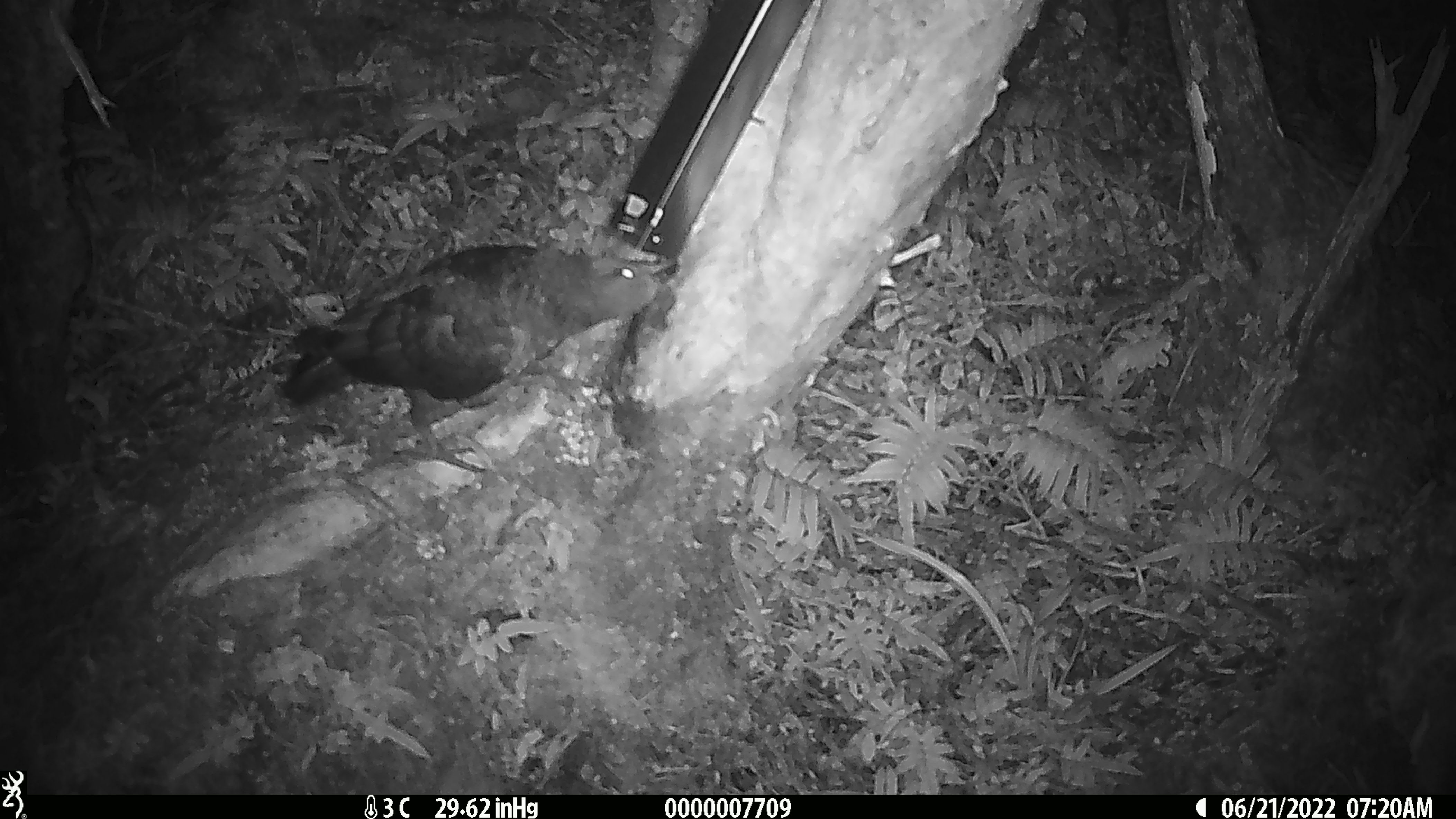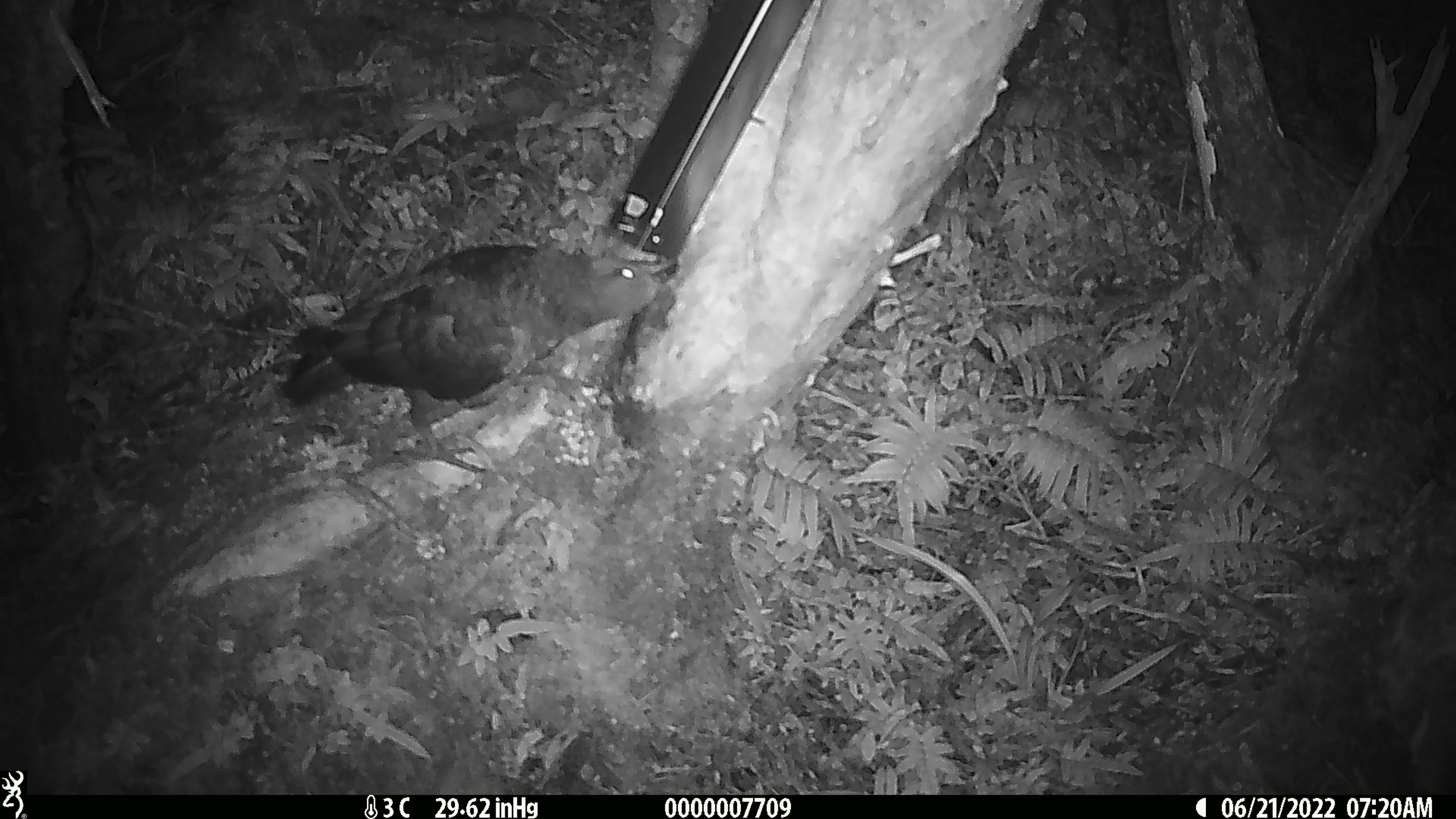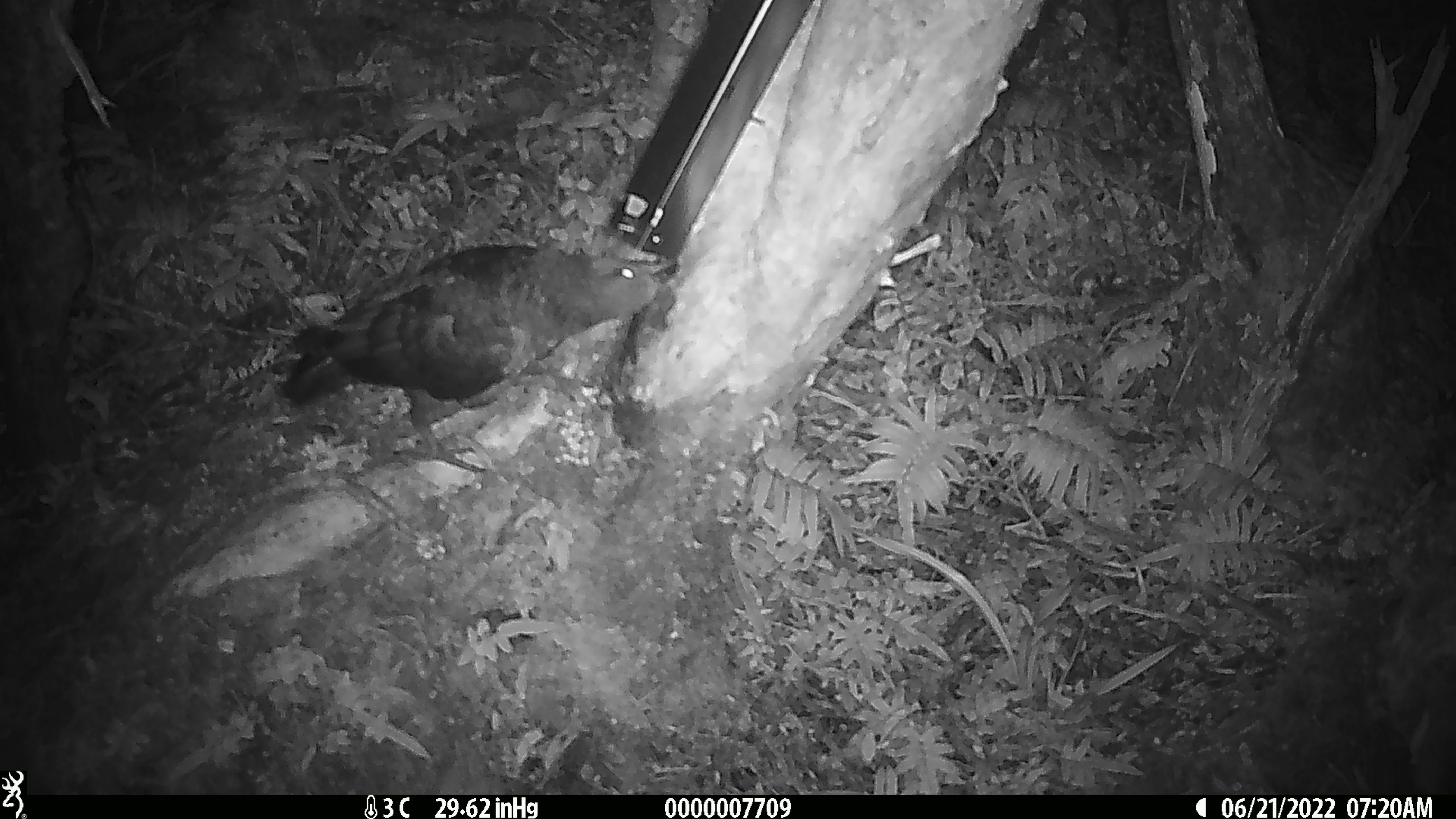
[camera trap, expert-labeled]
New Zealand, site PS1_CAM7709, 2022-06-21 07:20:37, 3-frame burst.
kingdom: Animalia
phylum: Chordata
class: Aves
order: Psittaciformes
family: Strigopidae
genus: Nestor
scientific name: Nestor notabilis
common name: kea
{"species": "kea (Nestor notabilis)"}